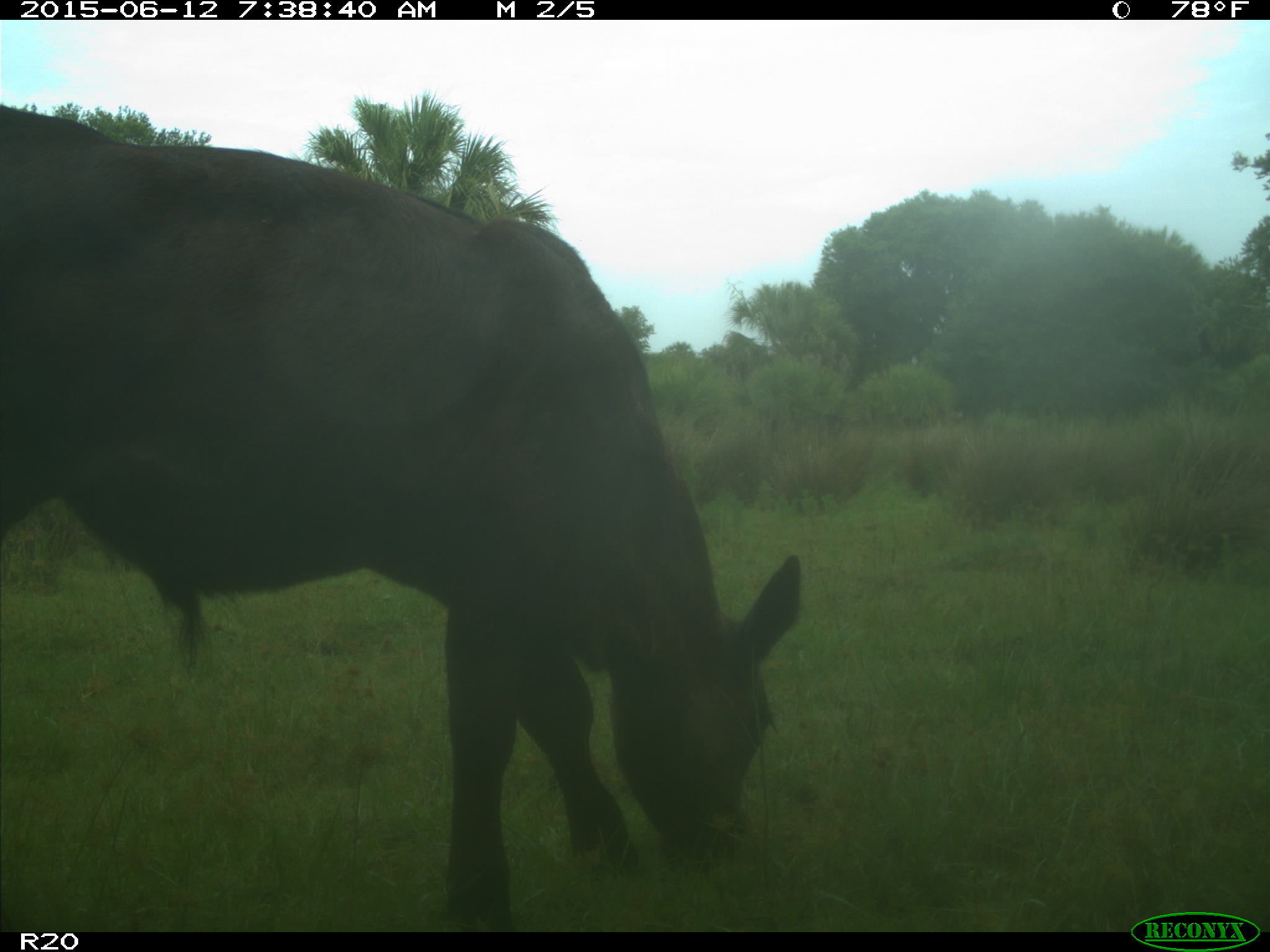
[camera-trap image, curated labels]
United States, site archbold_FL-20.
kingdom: Animalia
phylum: Chordata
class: Mammalia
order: Artiodactyla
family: Bovidae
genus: Bos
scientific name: Bos taurus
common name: domestic cow